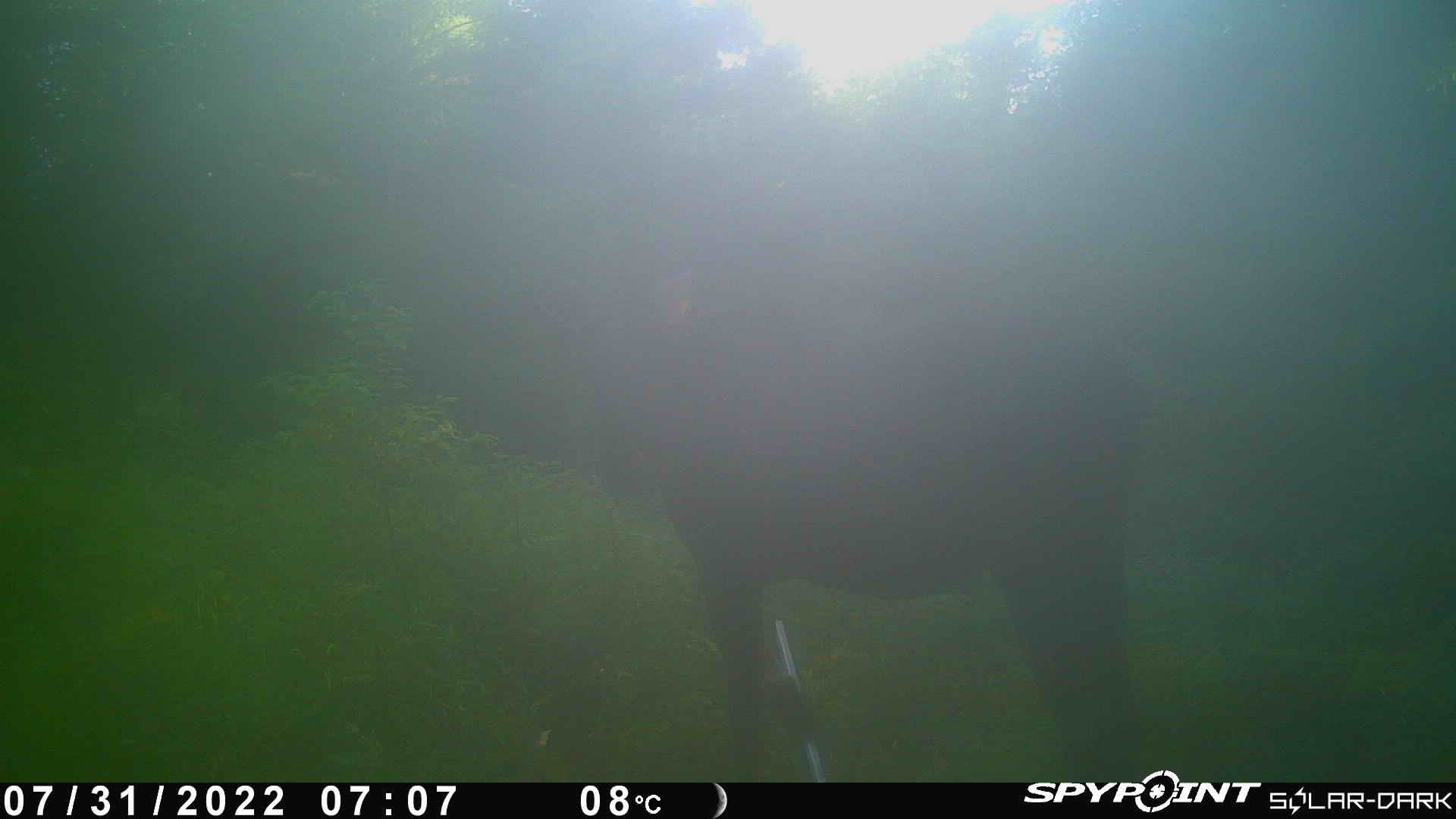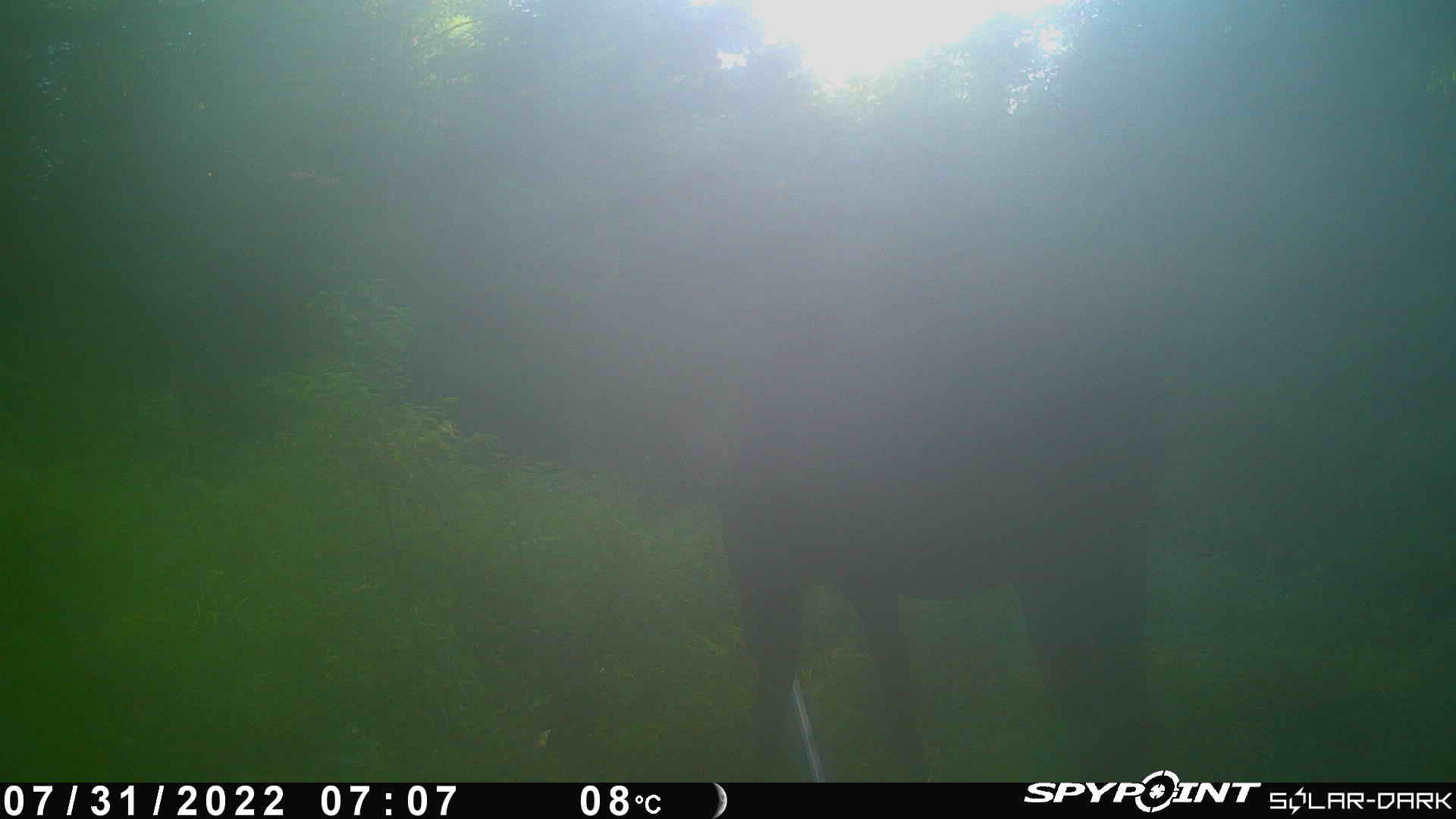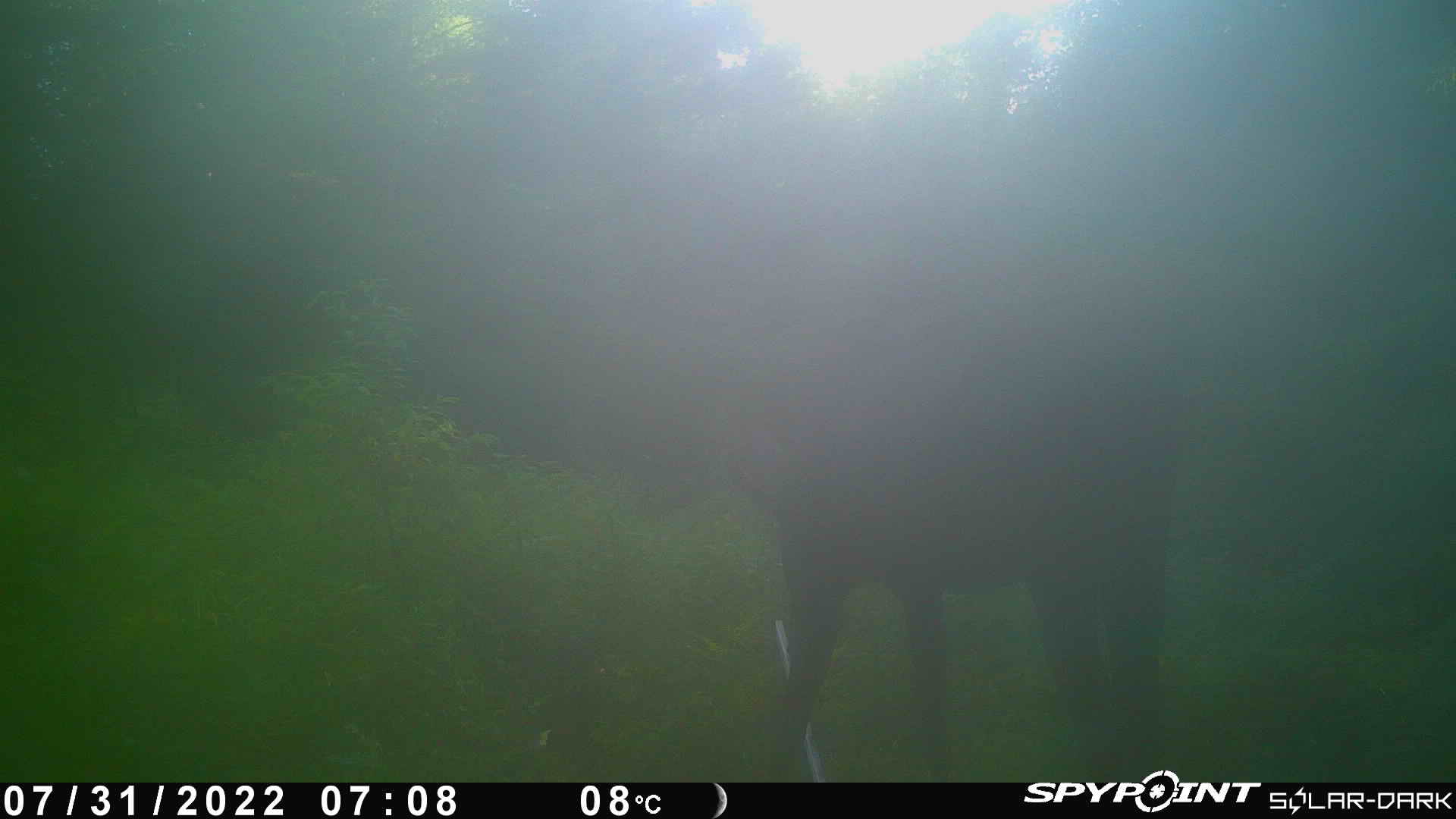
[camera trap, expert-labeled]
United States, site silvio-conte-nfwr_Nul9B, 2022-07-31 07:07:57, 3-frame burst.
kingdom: Animalia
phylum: Chordata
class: Mammalia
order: Artiodactyla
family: Cervidae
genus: Alces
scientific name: Alces alces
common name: moose